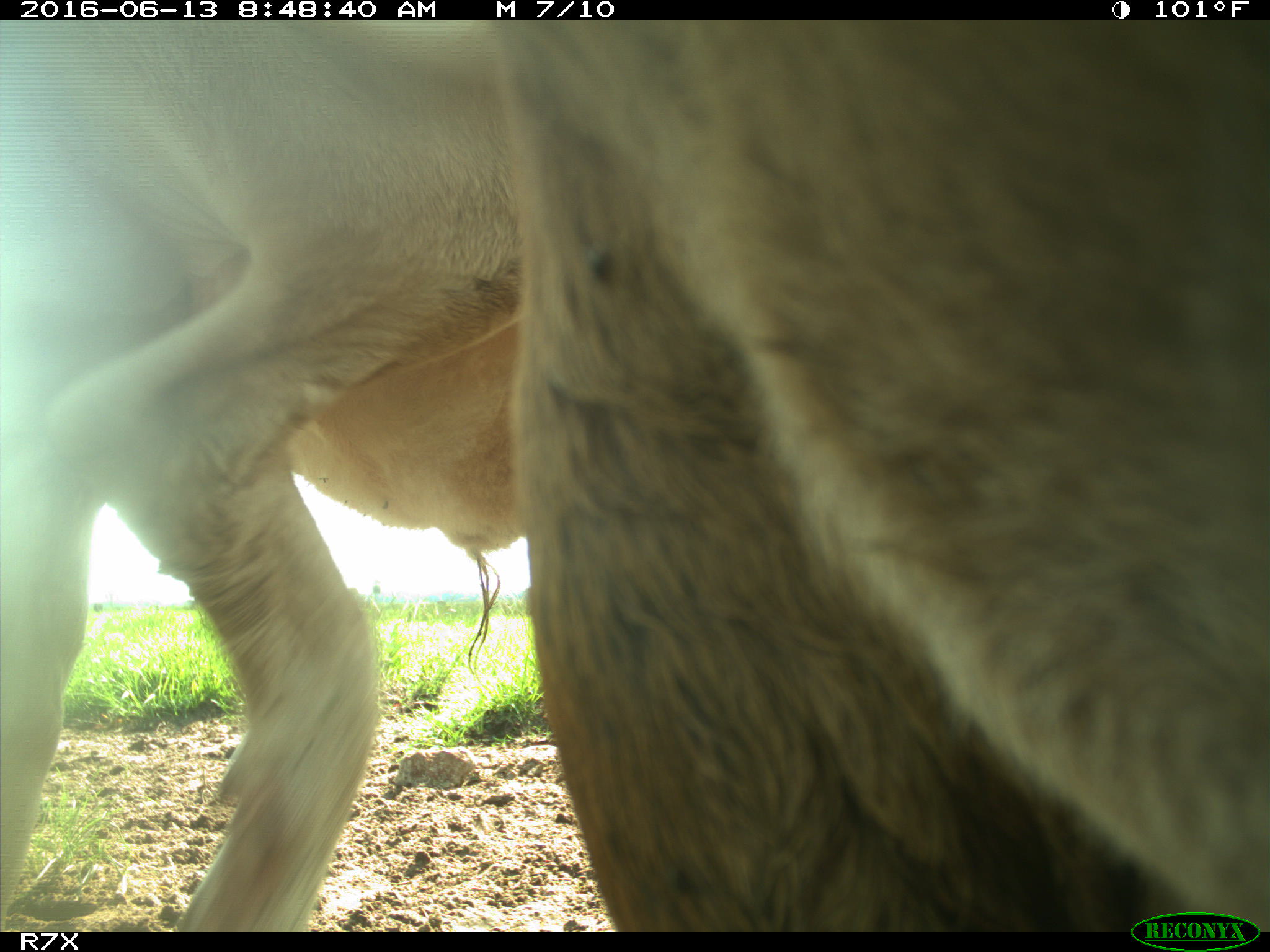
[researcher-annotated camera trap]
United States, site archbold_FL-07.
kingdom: Animalia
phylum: Chordata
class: Mammalia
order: Artiodactyla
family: Bovidae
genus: Bos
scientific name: Bos taurus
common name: domestic cow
Bos taurus (domestic cow).